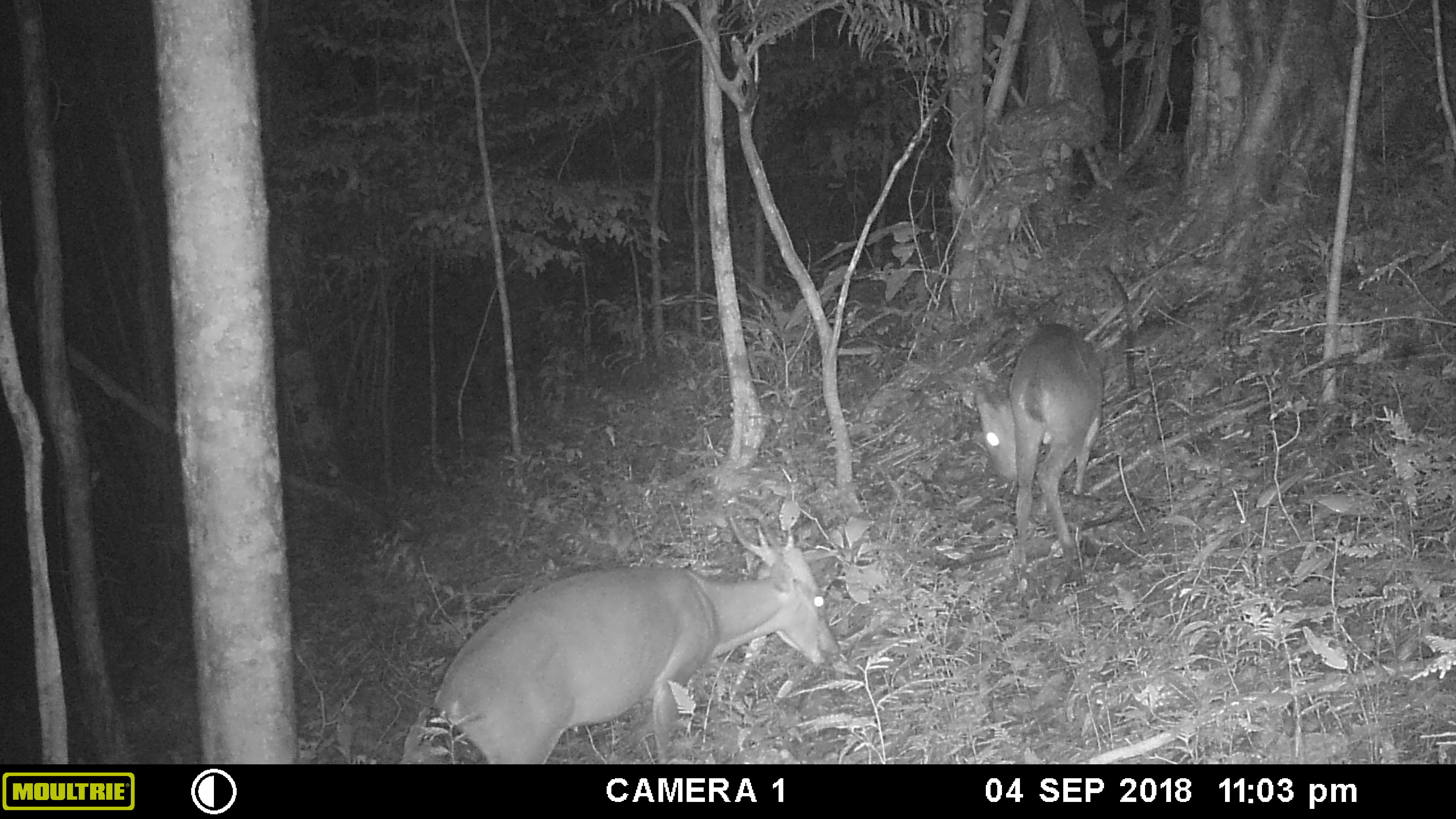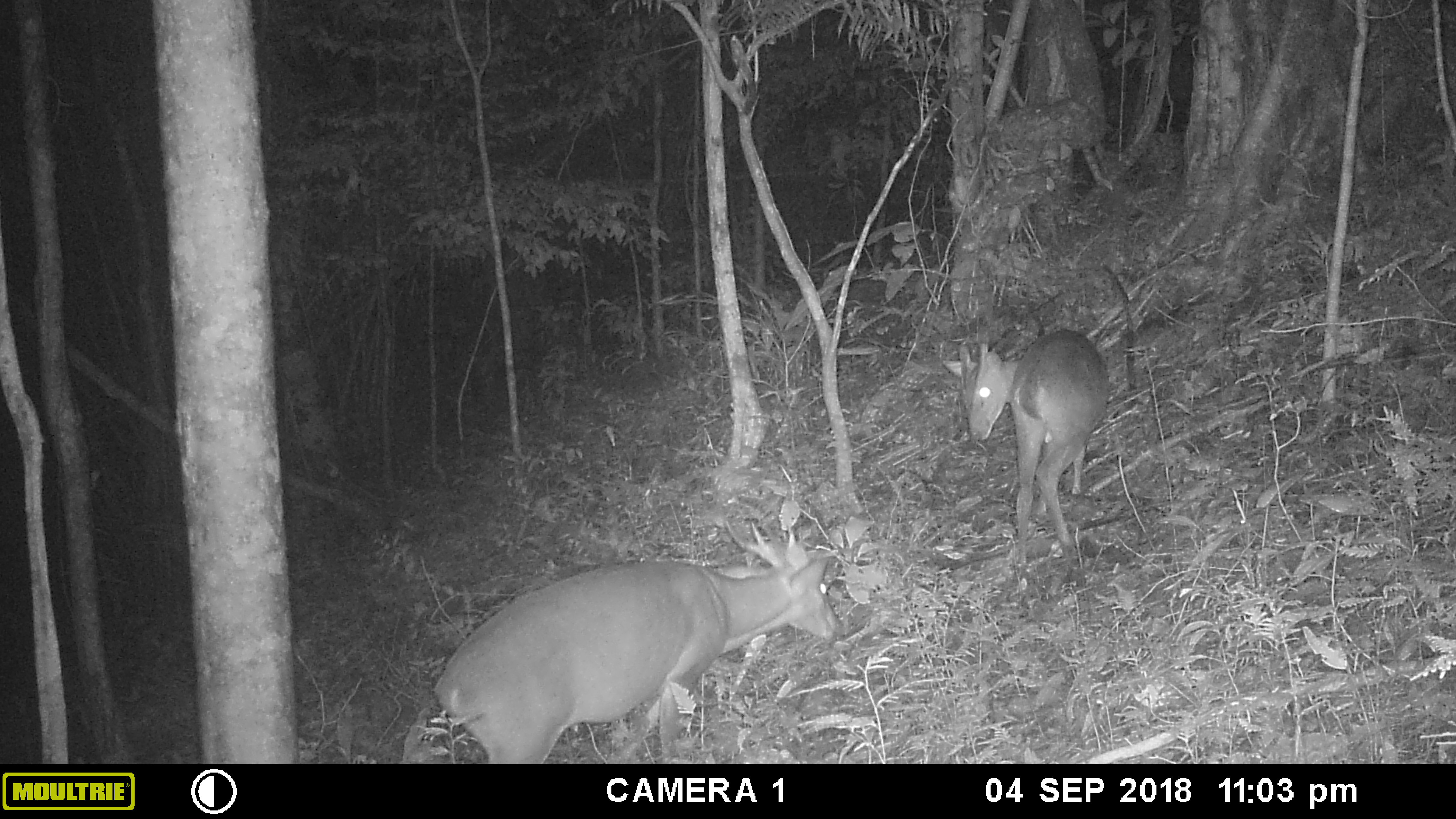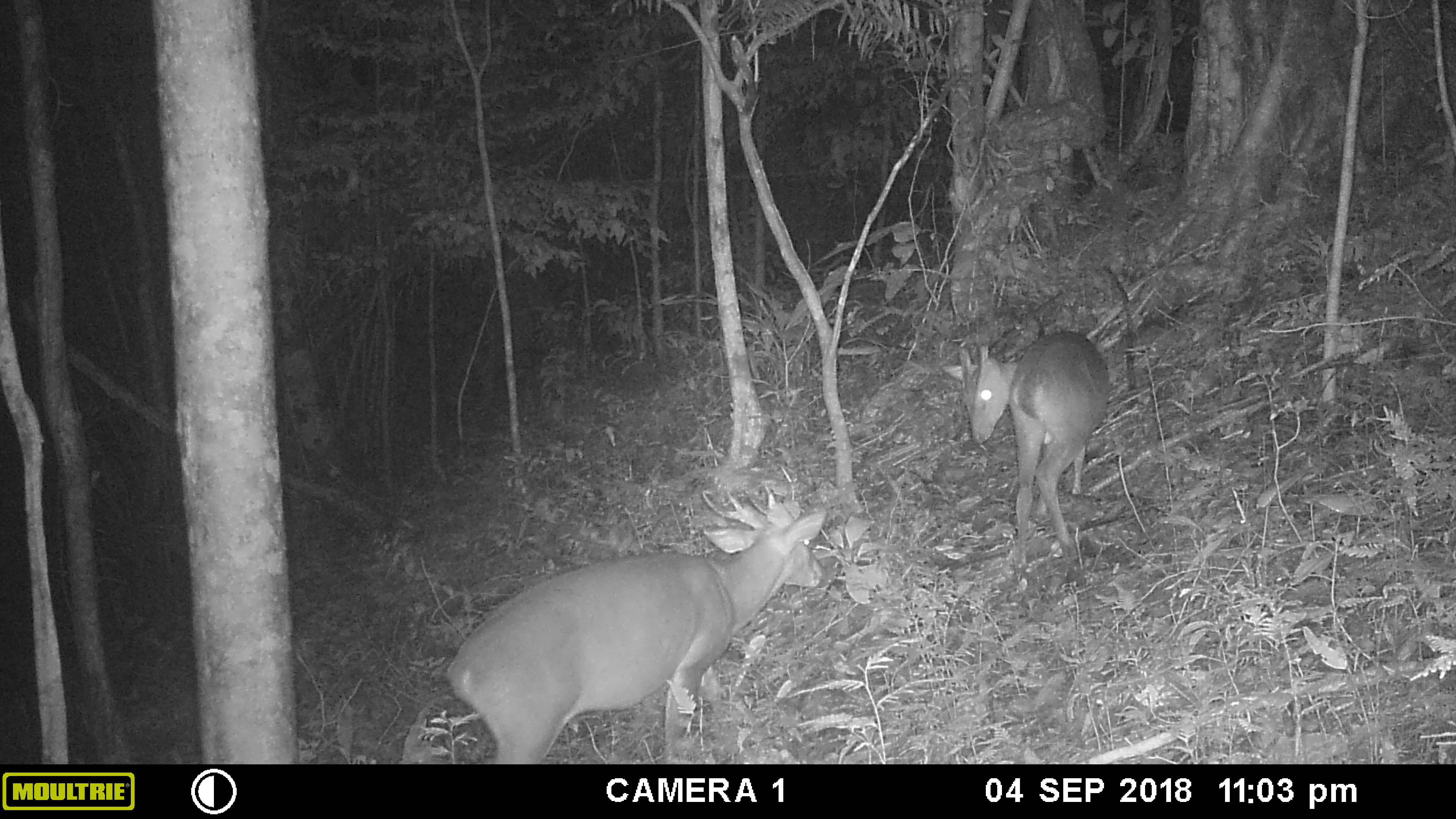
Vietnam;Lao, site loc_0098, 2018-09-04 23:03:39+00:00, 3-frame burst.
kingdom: Animalia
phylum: Chordata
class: Mammalia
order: Artiodactyla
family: Cervidae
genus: Muntiacus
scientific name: Muntiacus vuquangensis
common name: large-antlered muntjac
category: large antlered muntjac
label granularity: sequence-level